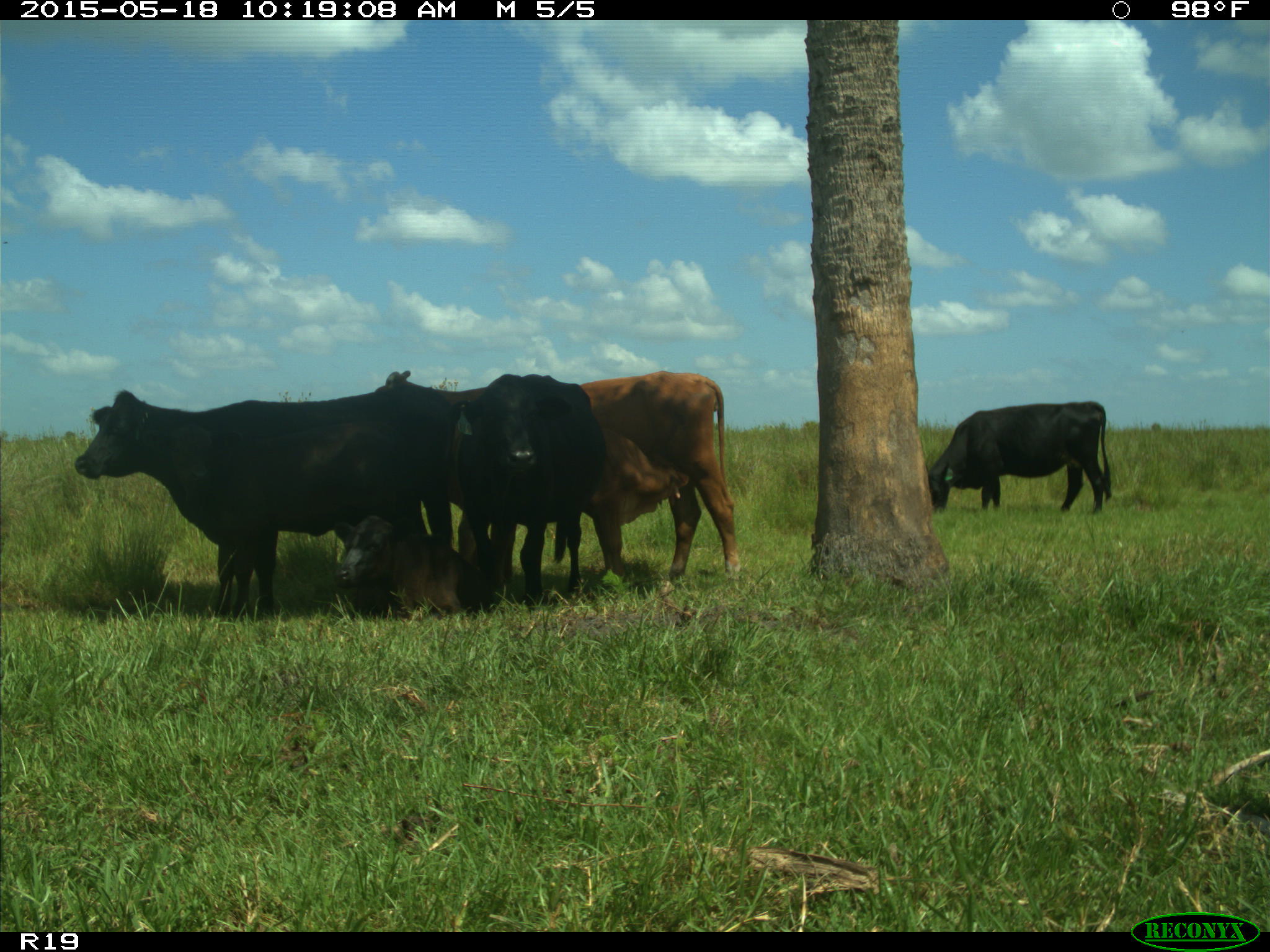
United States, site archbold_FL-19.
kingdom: Animalia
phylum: Chordata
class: Mammalia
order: Artiodactyla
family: Bovidae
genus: Bos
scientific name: Bos taurus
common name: domestic cow